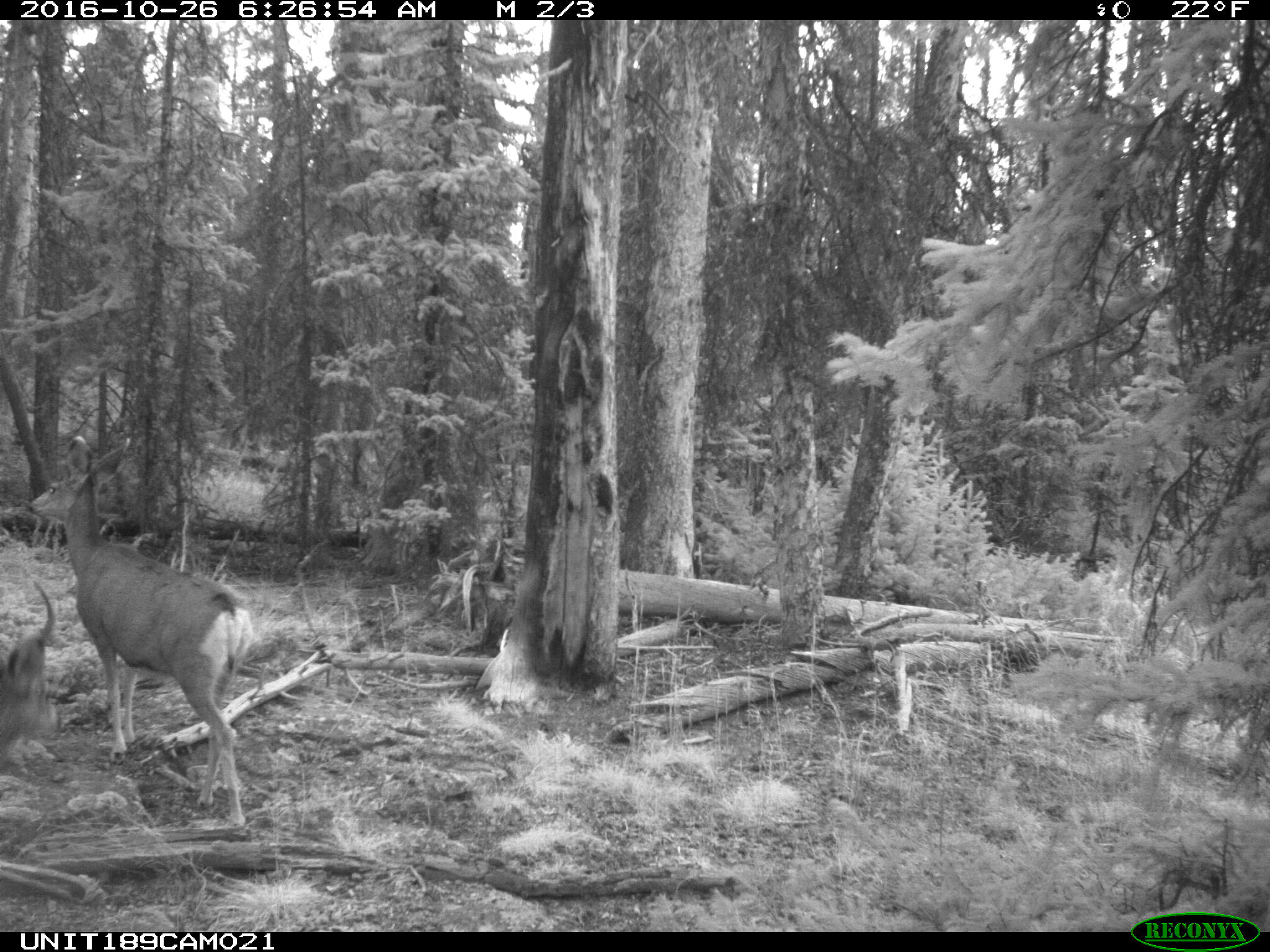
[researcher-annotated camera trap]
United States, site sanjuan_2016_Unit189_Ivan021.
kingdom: Animalia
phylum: Chordata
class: Mammalia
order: Artiodactyla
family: Cervidae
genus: Odocoileus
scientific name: Odocoileus hemionus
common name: mule deer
Odocoileus hemionus (mule deer).